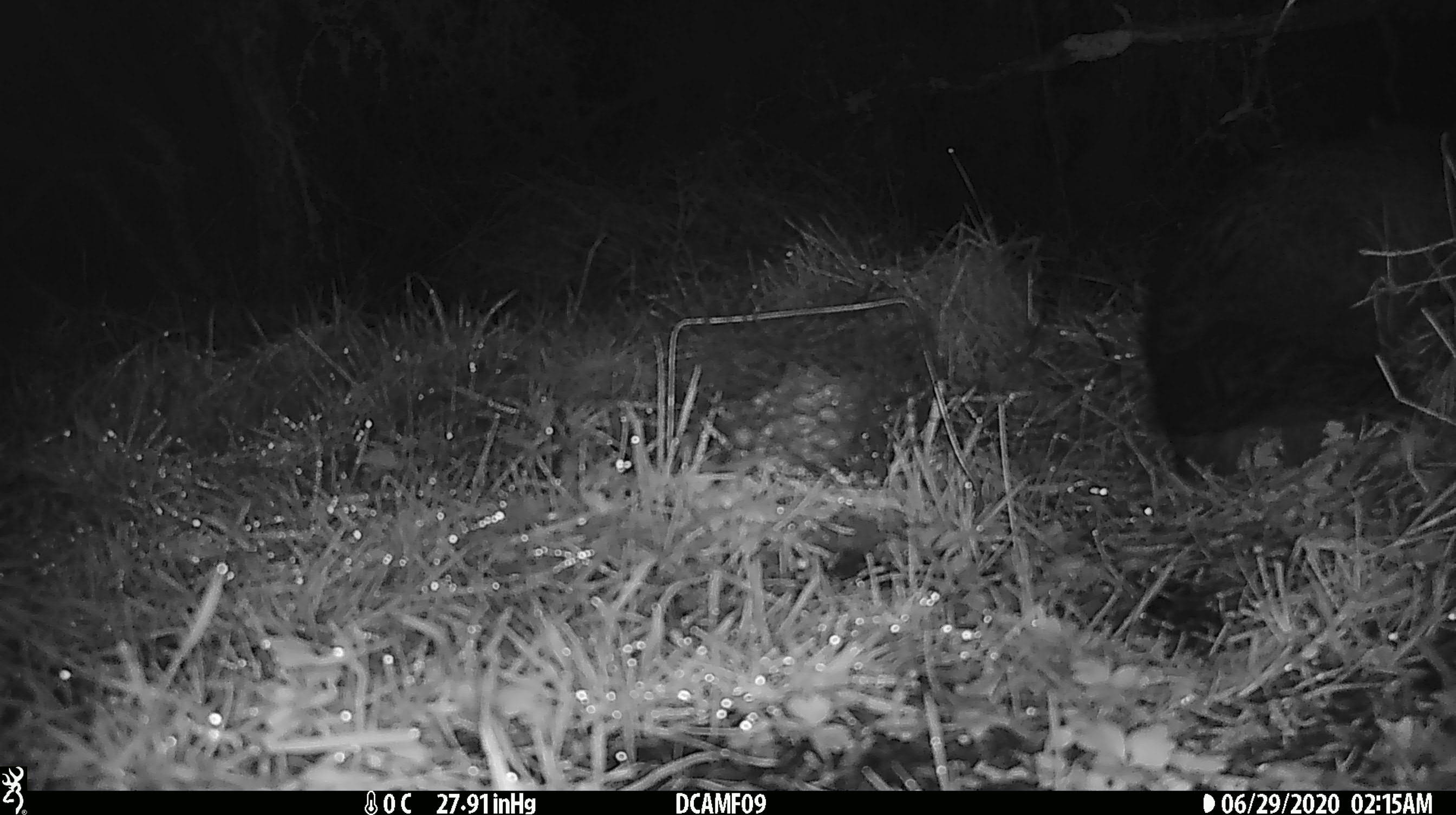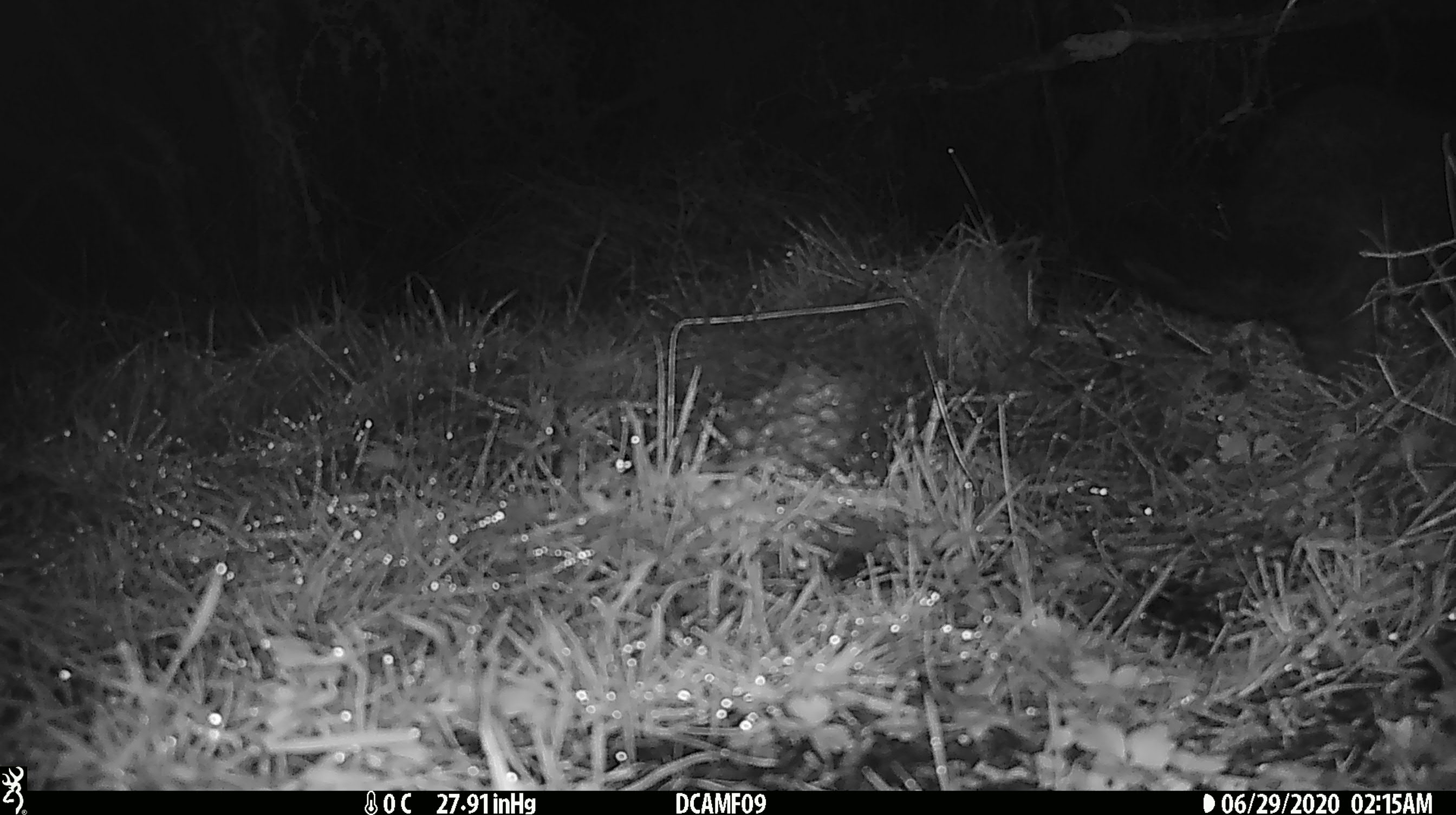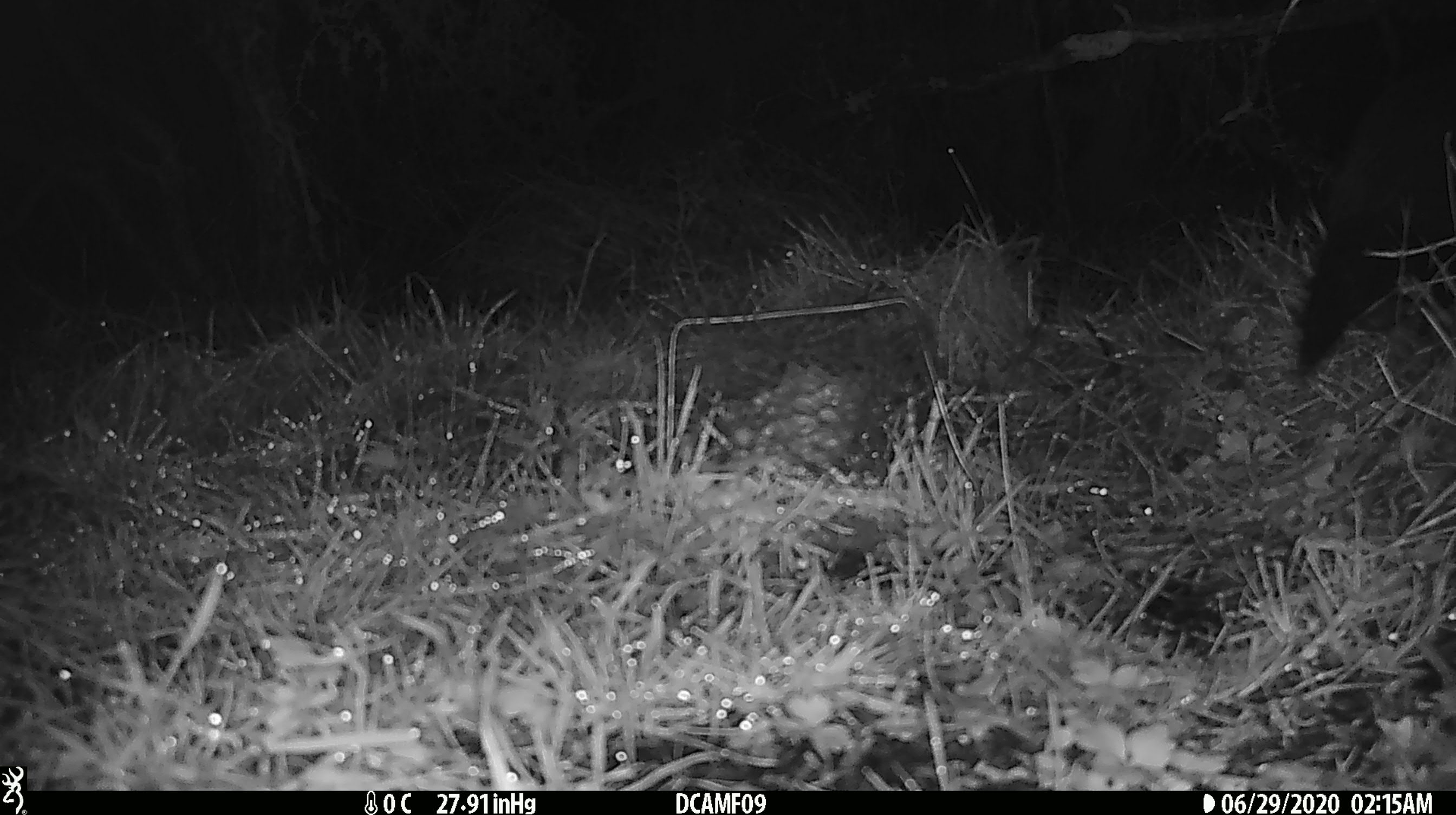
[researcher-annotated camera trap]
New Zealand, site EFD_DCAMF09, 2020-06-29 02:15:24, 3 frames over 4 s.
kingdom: Animalia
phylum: Chordata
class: Mammalia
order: Diprotodontia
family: Phalangeridae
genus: Trichosurus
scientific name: Trichosurus vulpecula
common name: common brushtail possum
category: possum